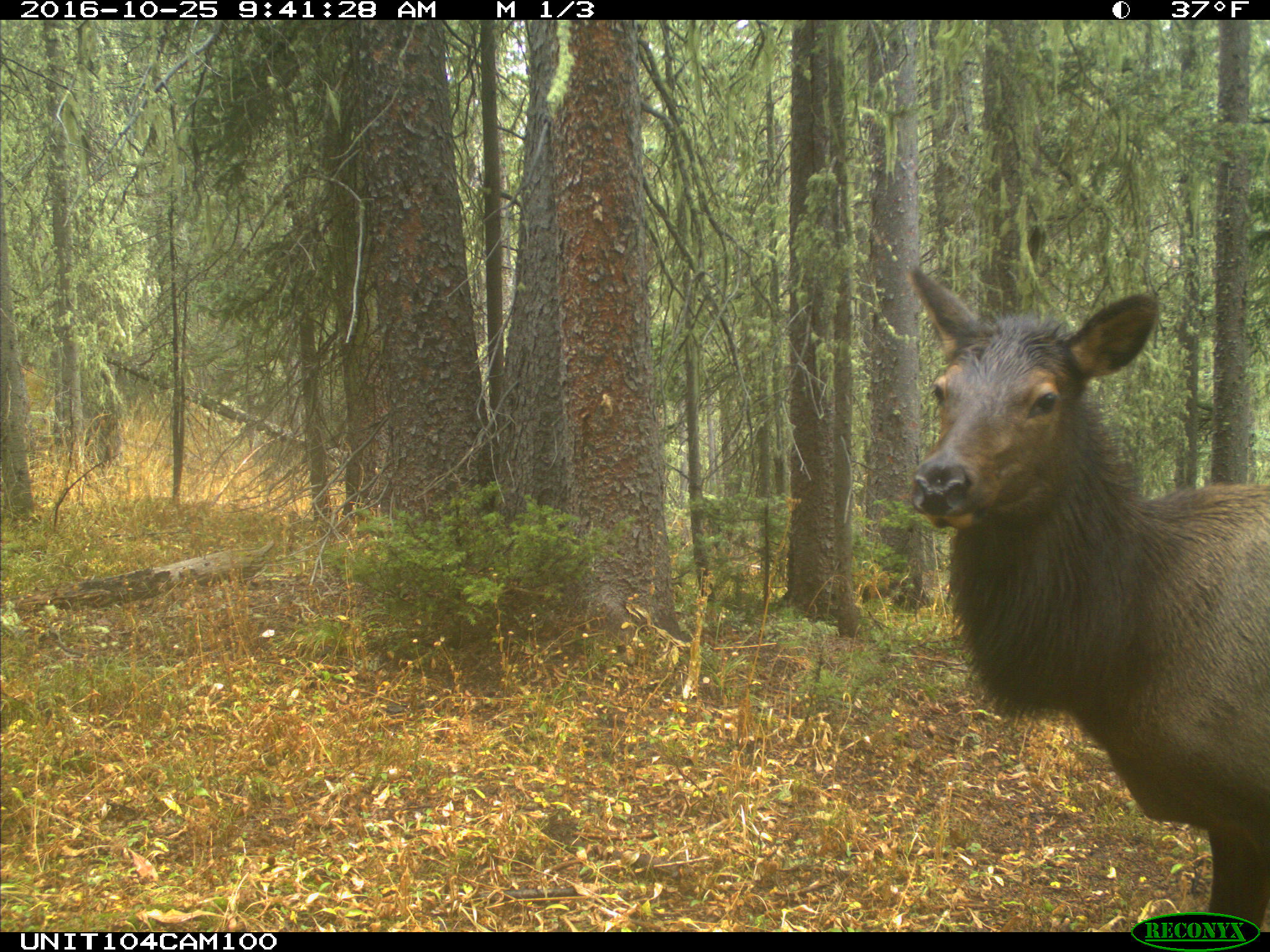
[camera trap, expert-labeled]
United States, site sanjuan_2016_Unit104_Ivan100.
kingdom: Animalia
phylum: Chordata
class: Mammalia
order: Artiodactyla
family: Cervidae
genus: Cervus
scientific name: Cervus elaphus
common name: red deer